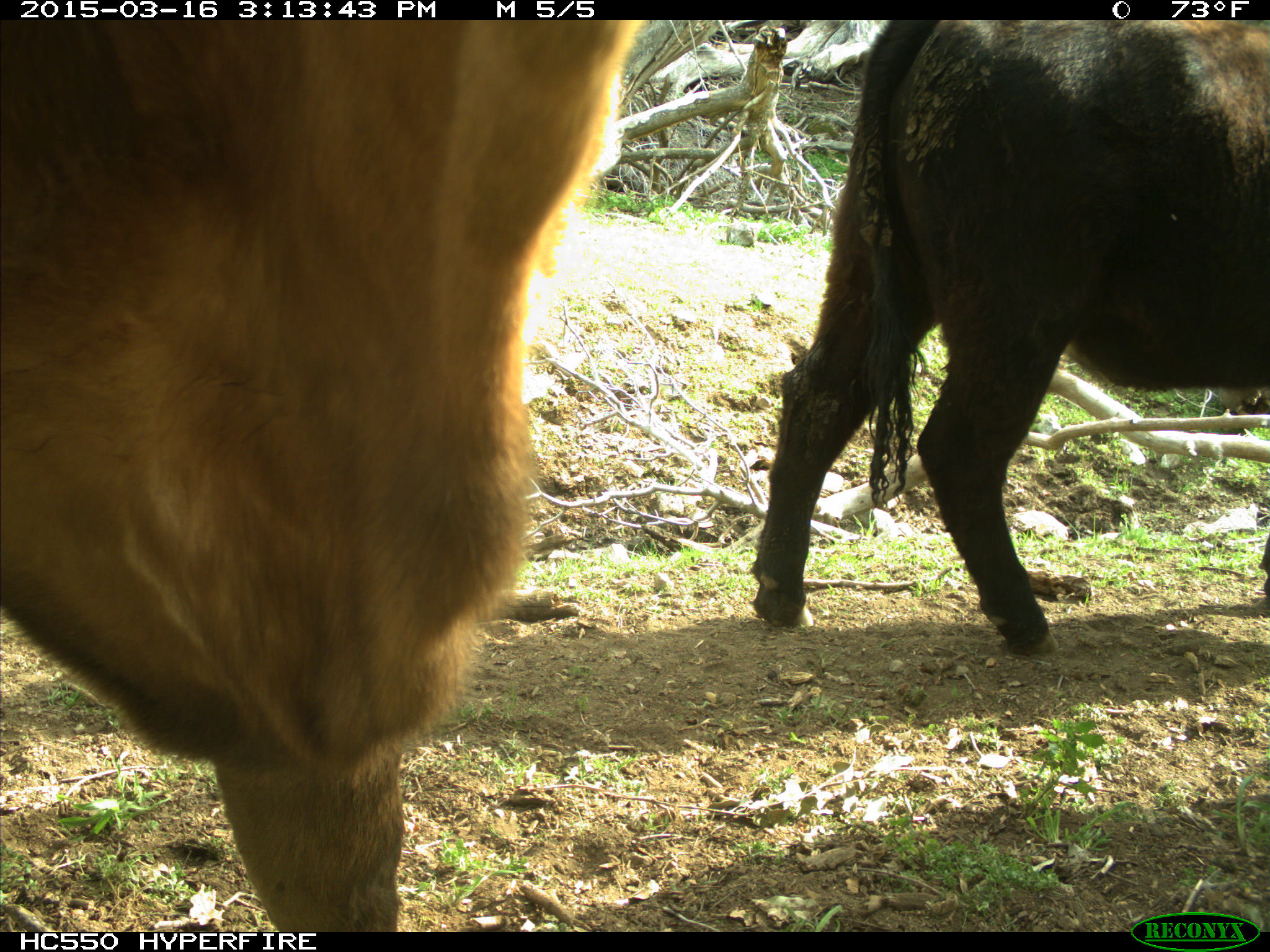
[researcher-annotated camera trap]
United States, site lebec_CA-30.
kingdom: Animalia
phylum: Chordata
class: Mammalia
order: Artiodactyla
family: Bovidae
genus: Bos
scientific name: Bos taurus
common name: domestic cow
Bos taurus (domestic cow).